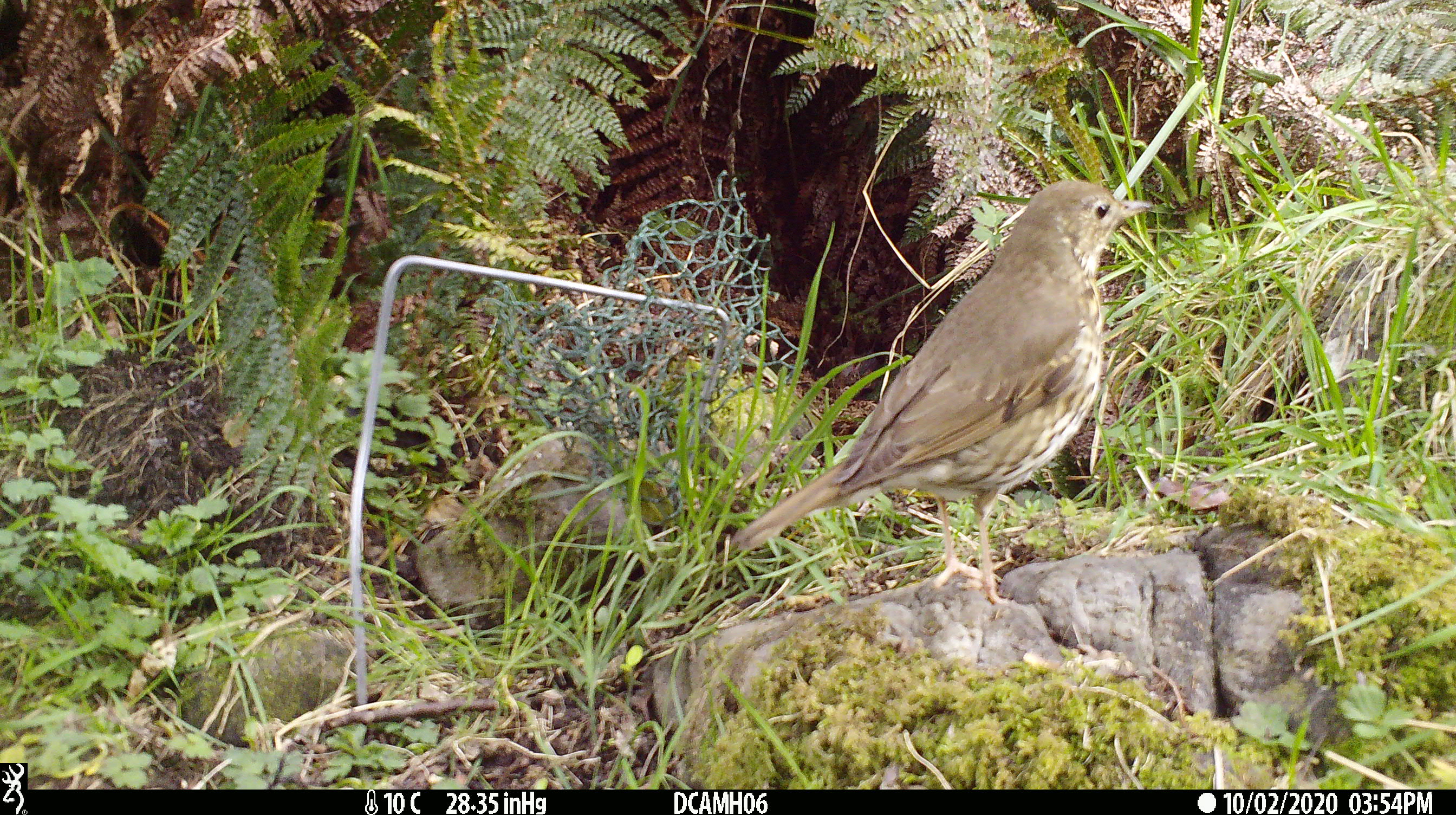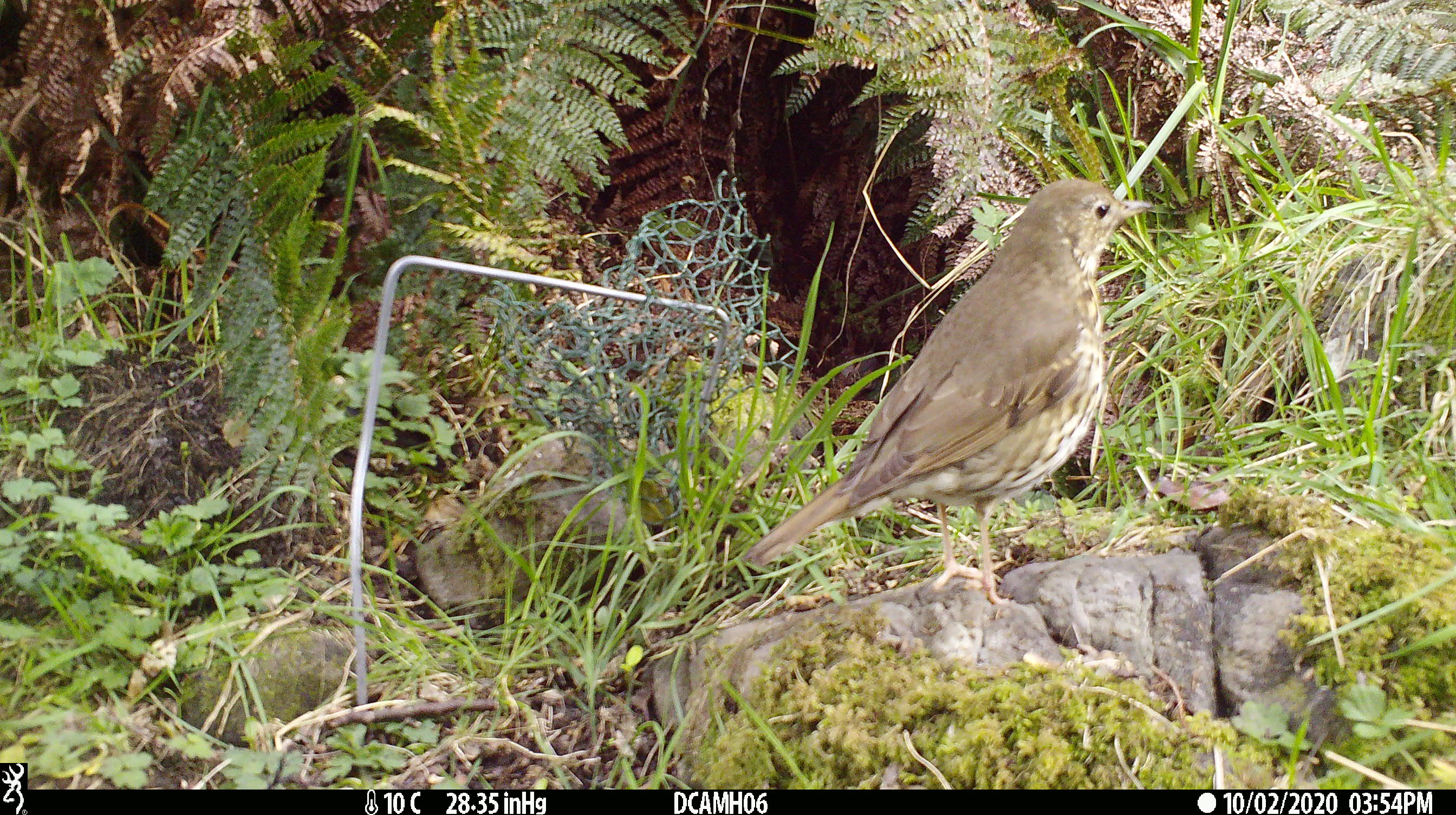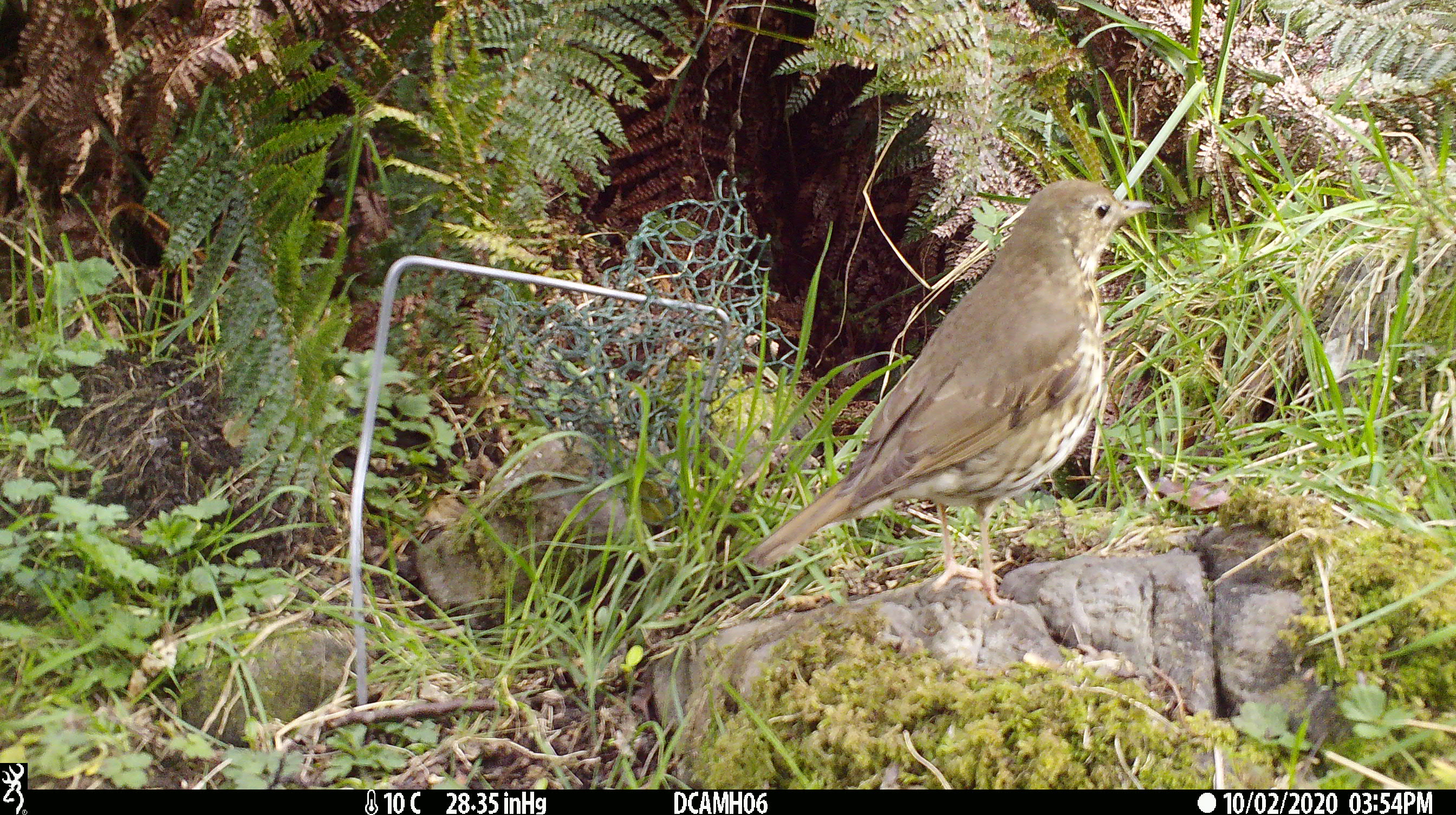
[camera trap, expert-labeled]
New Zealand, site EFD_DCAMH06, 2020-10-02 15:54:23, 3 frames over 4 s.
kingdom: Animalia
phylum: Chordata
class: Aves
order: Passeriformes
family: Turdidae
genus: Turdus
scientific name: Turdus philomelos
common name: song thrush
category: thrush